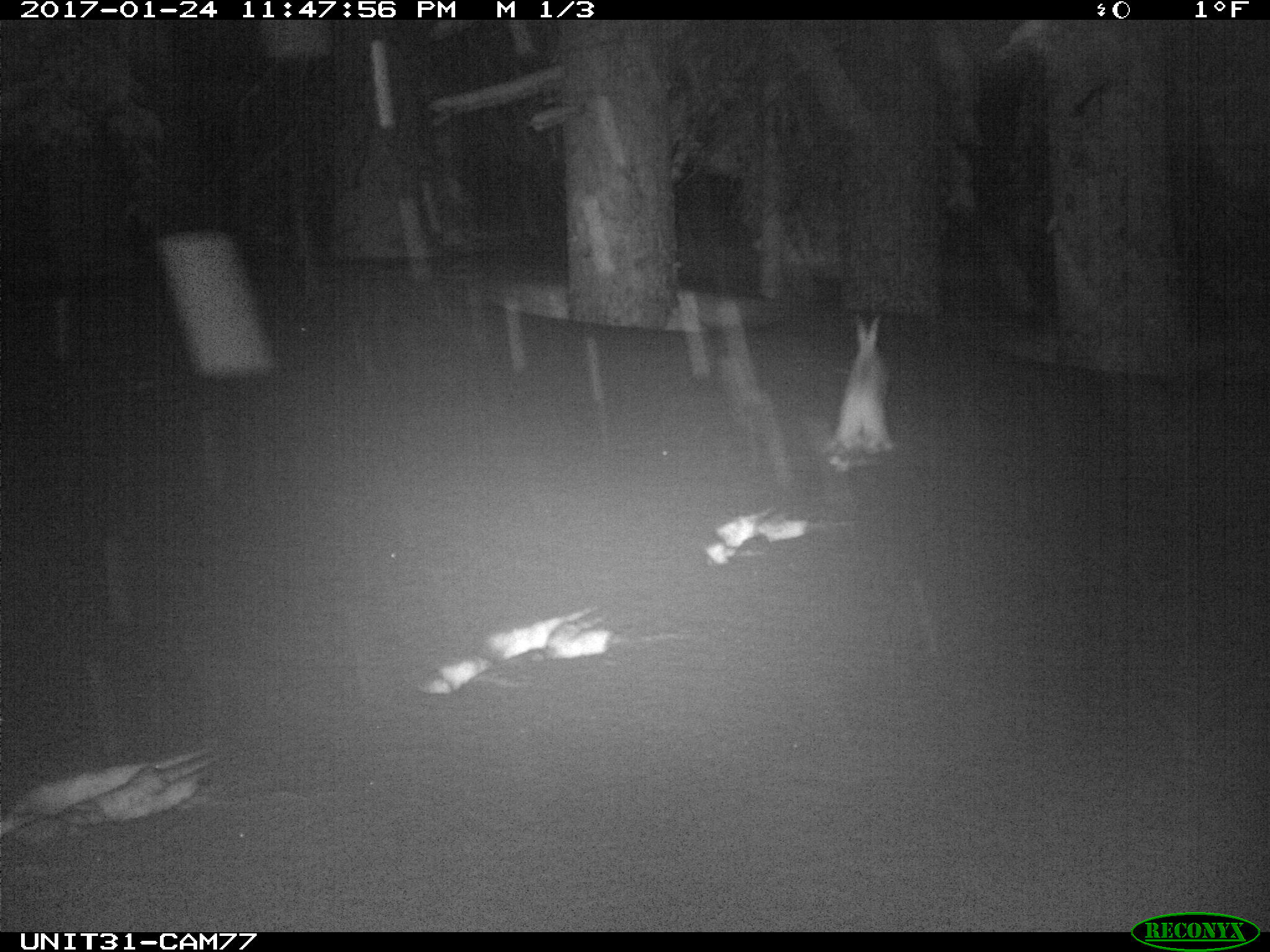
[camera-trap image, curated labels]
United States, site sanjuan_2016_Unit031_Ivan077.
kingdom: Animalia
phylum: Chordata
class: Mammalia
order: Lagomorpha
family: Leporidae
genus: Lepus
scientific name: Lepus americanus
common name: snowshoe hare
Lepus americanus (snowshoe hare).